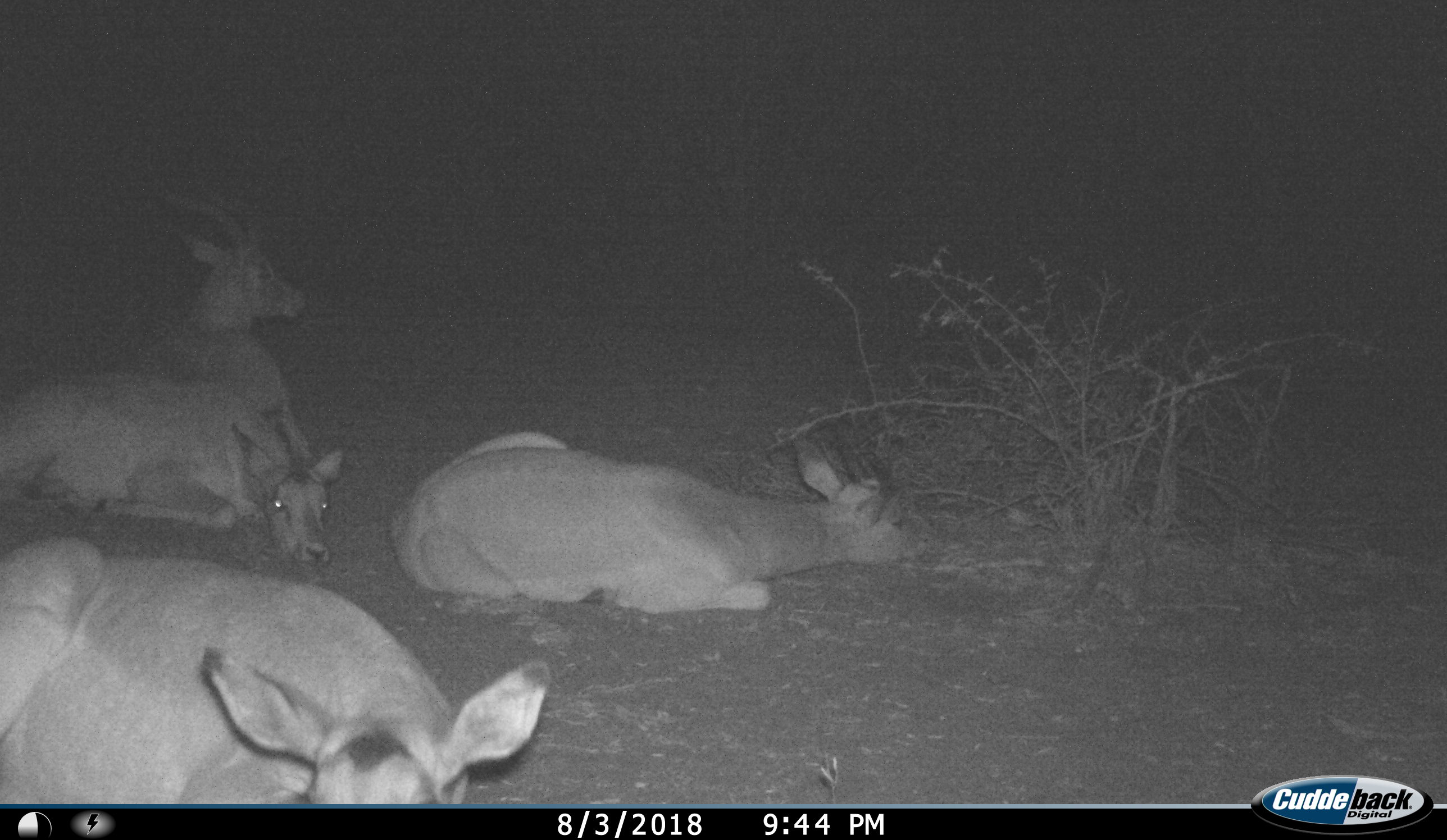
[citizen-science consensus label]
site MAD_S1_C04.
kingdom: Animalia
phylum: Chordata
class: Mammalia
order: Artiodactyla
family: Bovidae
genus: Aepyceros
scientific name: Aepyceros melampus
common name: impala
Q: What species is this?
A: Impala (Aepyceros melampus).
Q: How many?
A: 4.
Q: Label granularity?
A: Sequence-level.